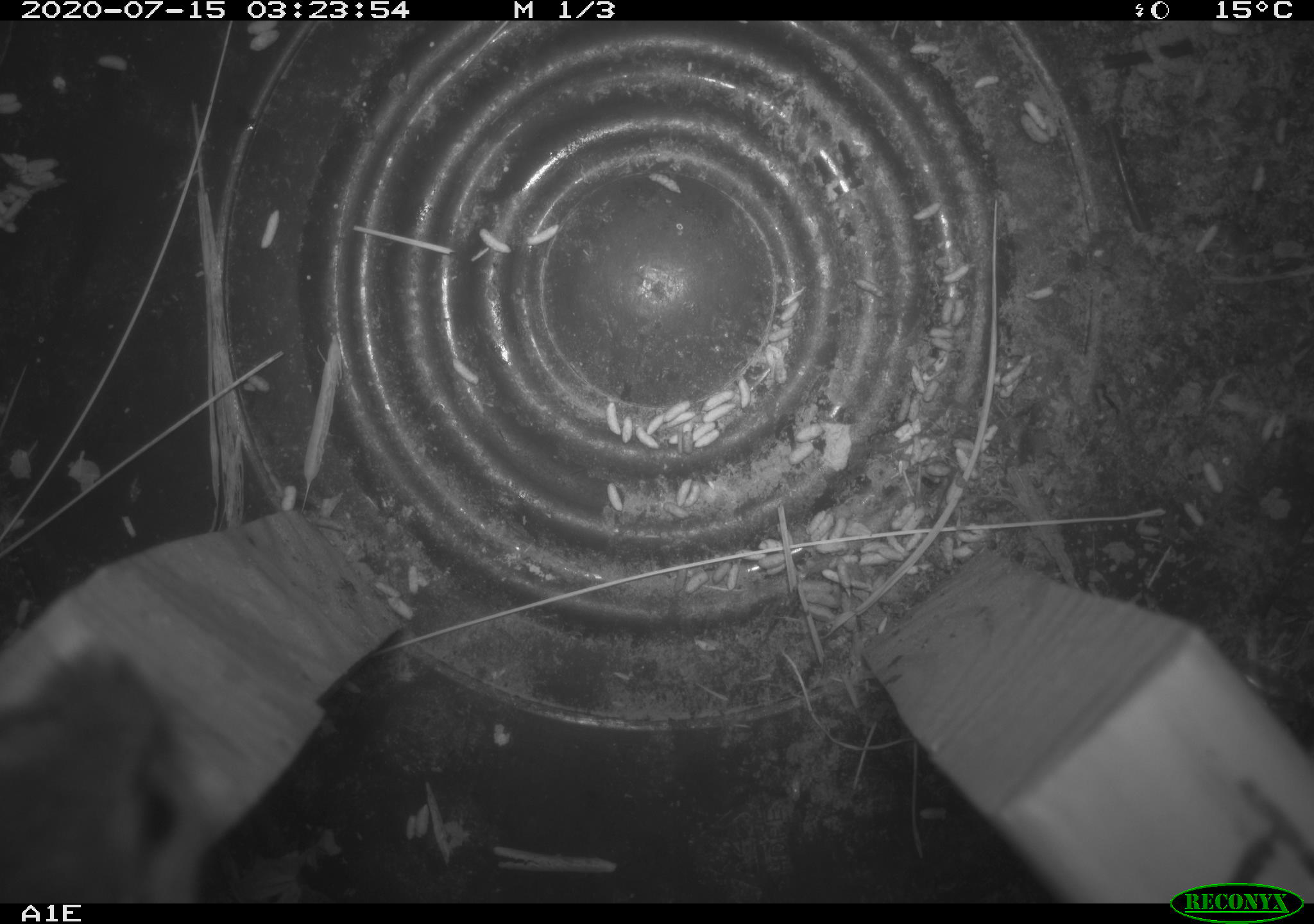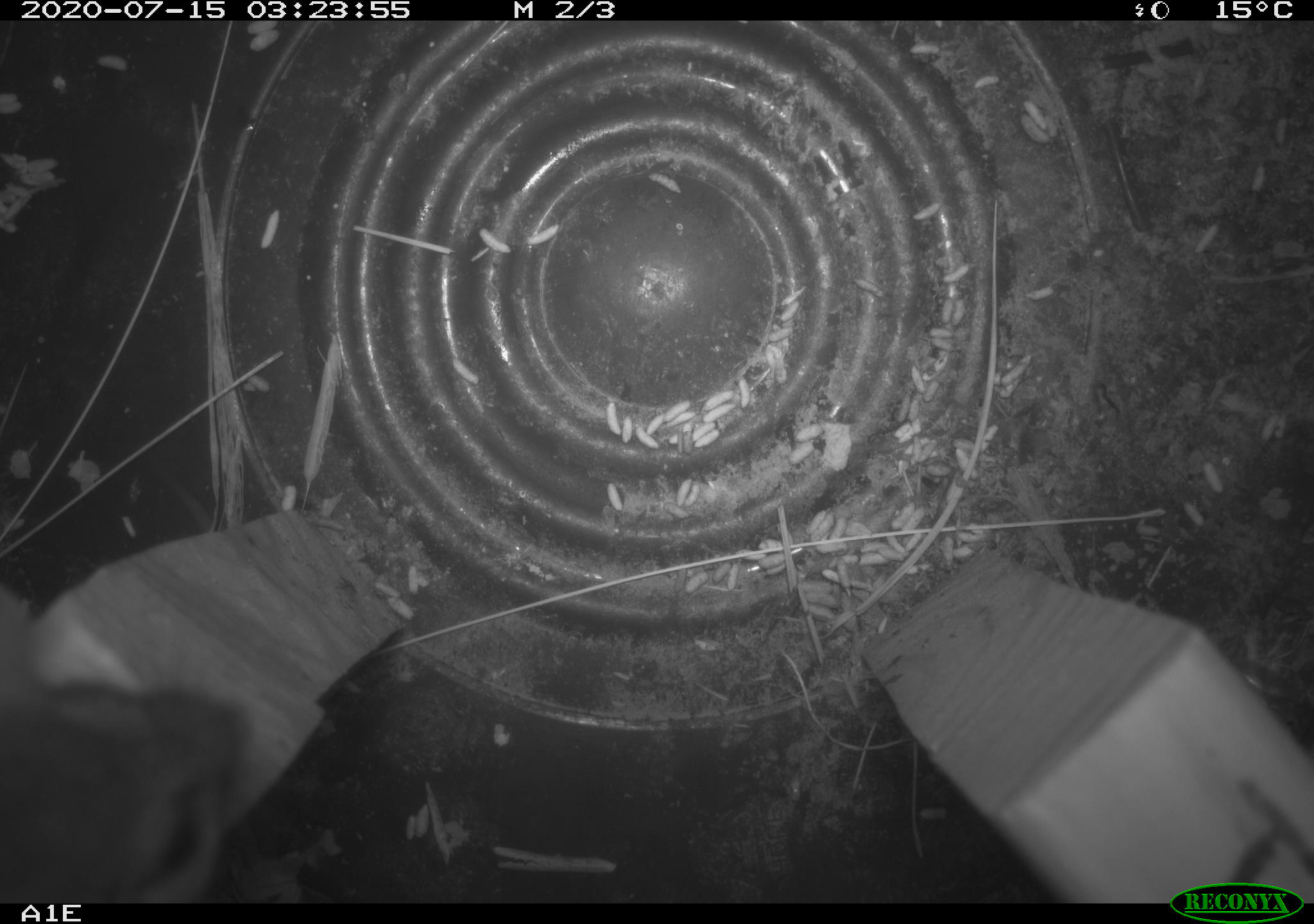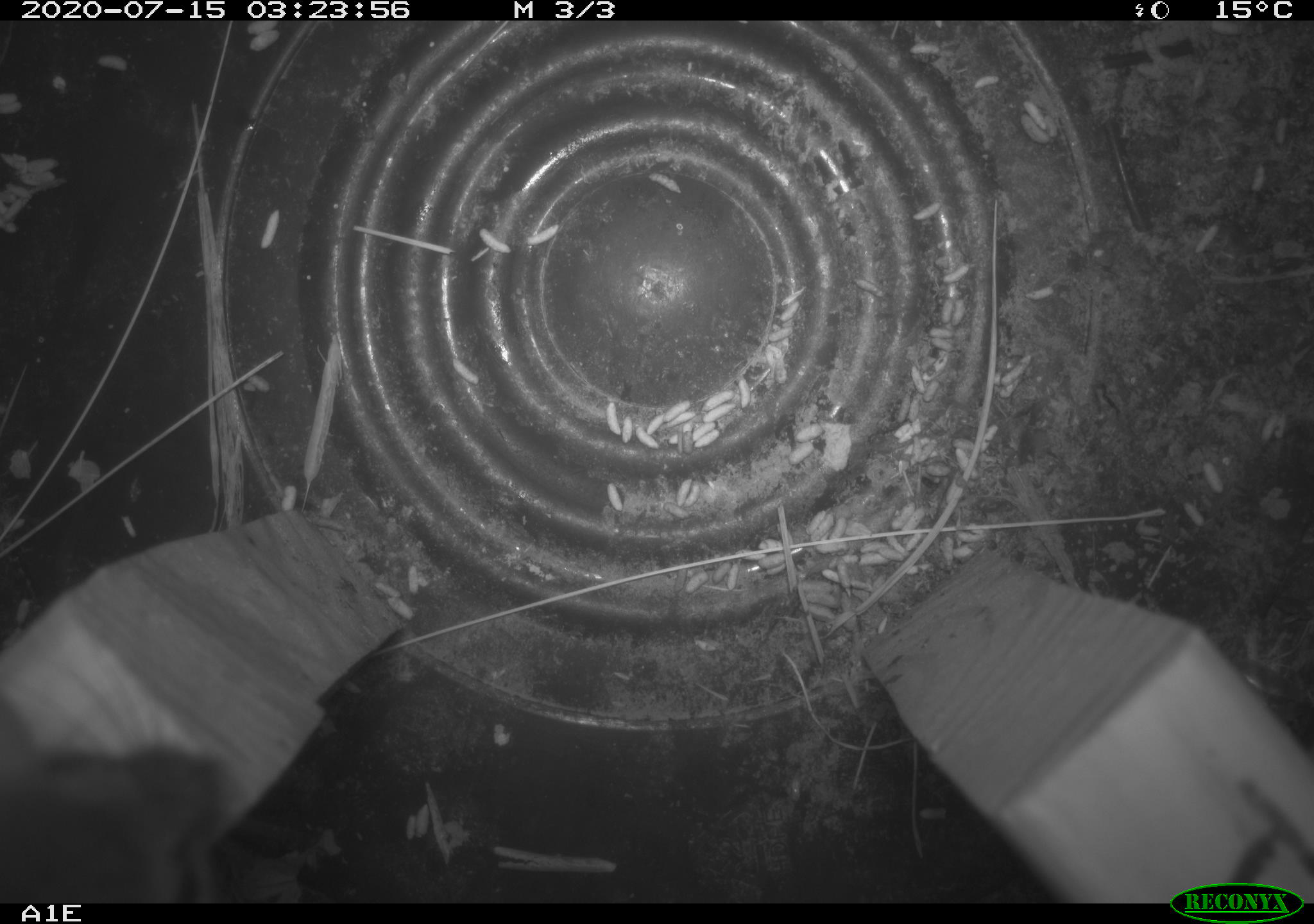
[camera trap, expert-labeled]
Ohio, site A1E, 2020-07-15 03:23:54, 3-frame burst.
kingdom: Animalia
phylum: Chordata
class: Mammalia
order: Rodentia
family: Cricetidae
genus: Peromyscus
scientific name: Peromyscus leucopus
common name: white-footed mouse